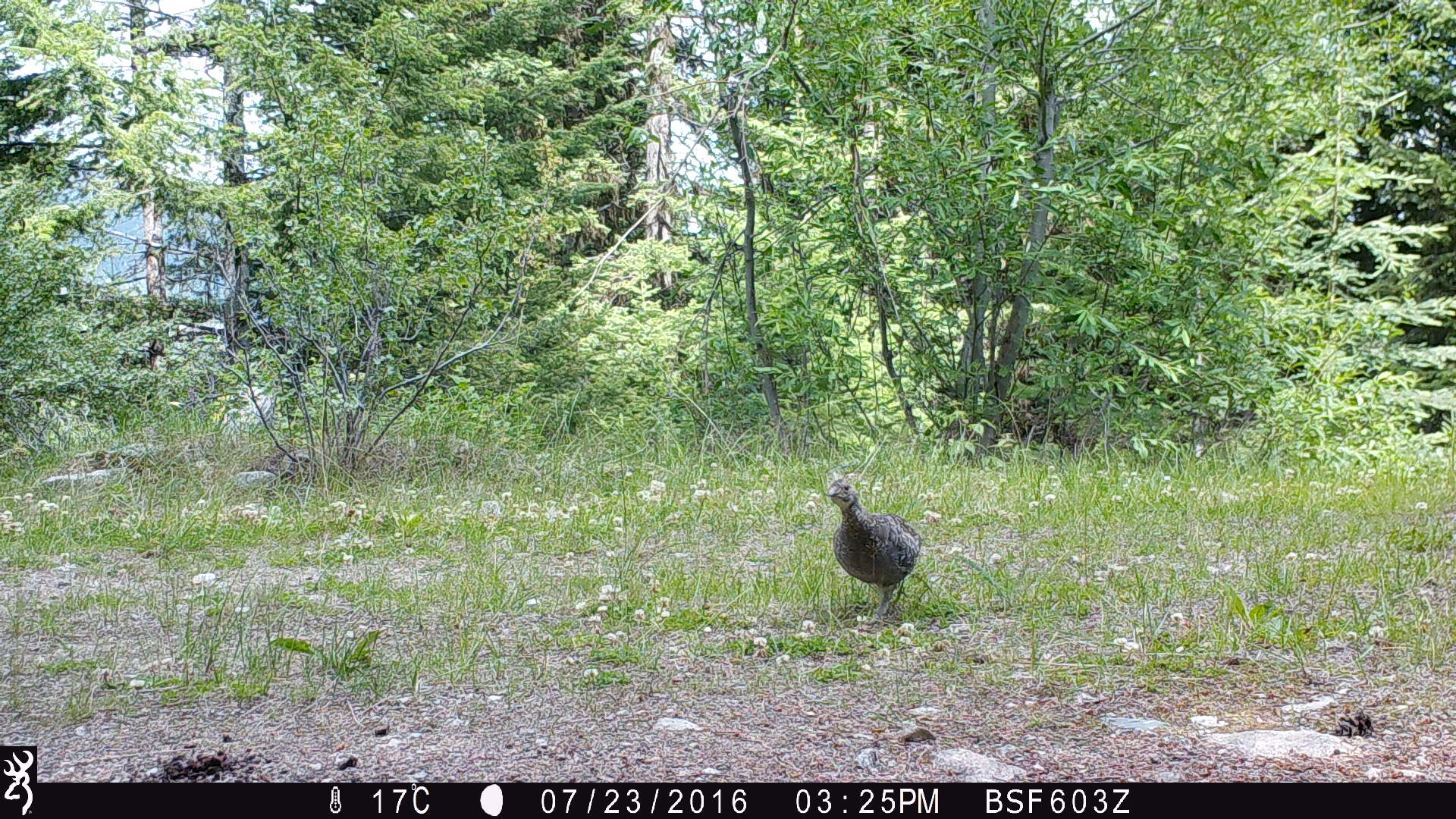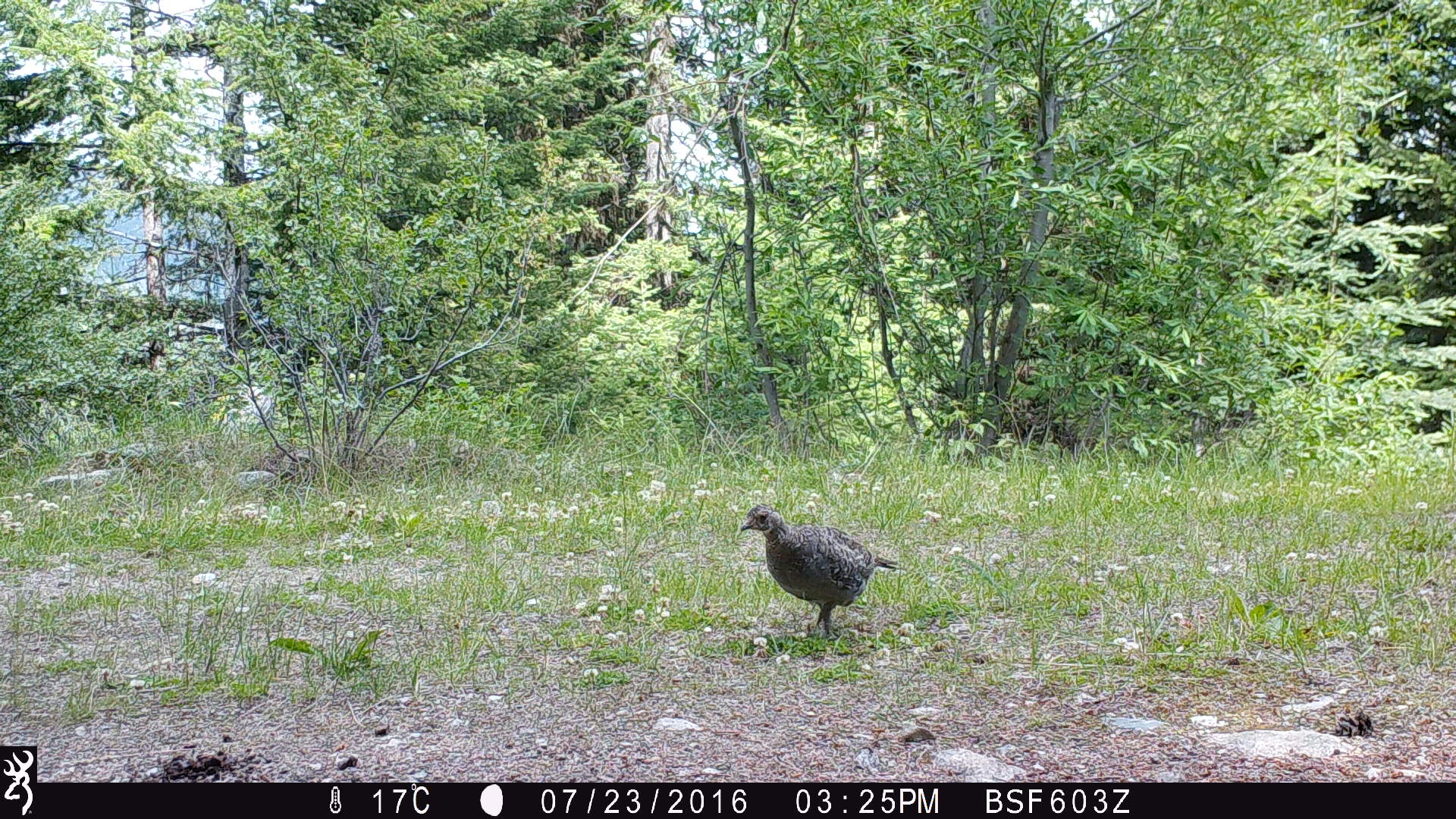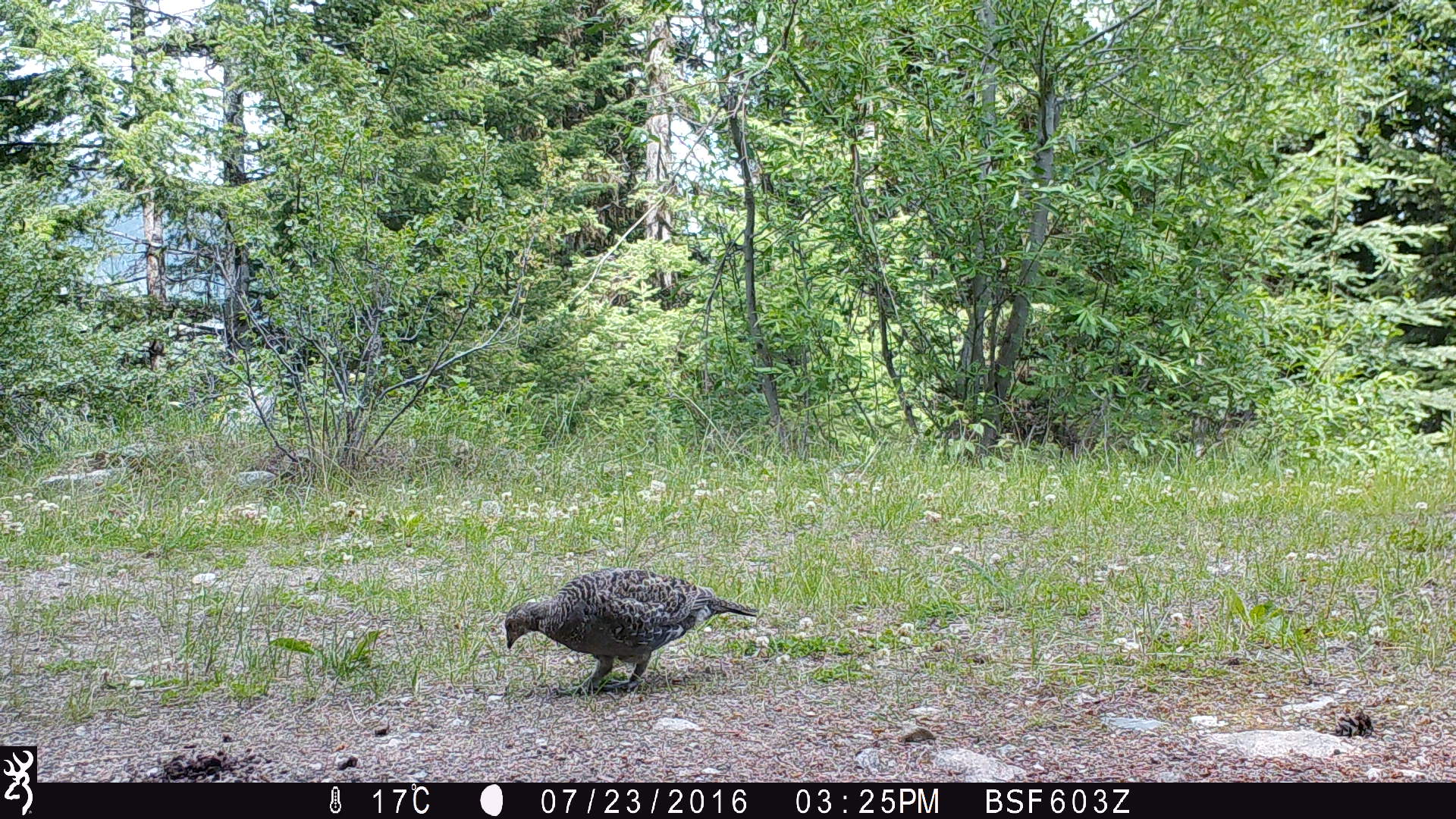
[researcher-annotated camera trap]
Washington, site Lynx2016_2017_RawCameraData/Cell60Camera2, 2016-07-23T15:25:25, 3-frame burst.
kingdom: Animalia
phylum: Chordata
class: Aves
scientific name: Aves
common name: birds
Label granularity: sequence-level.